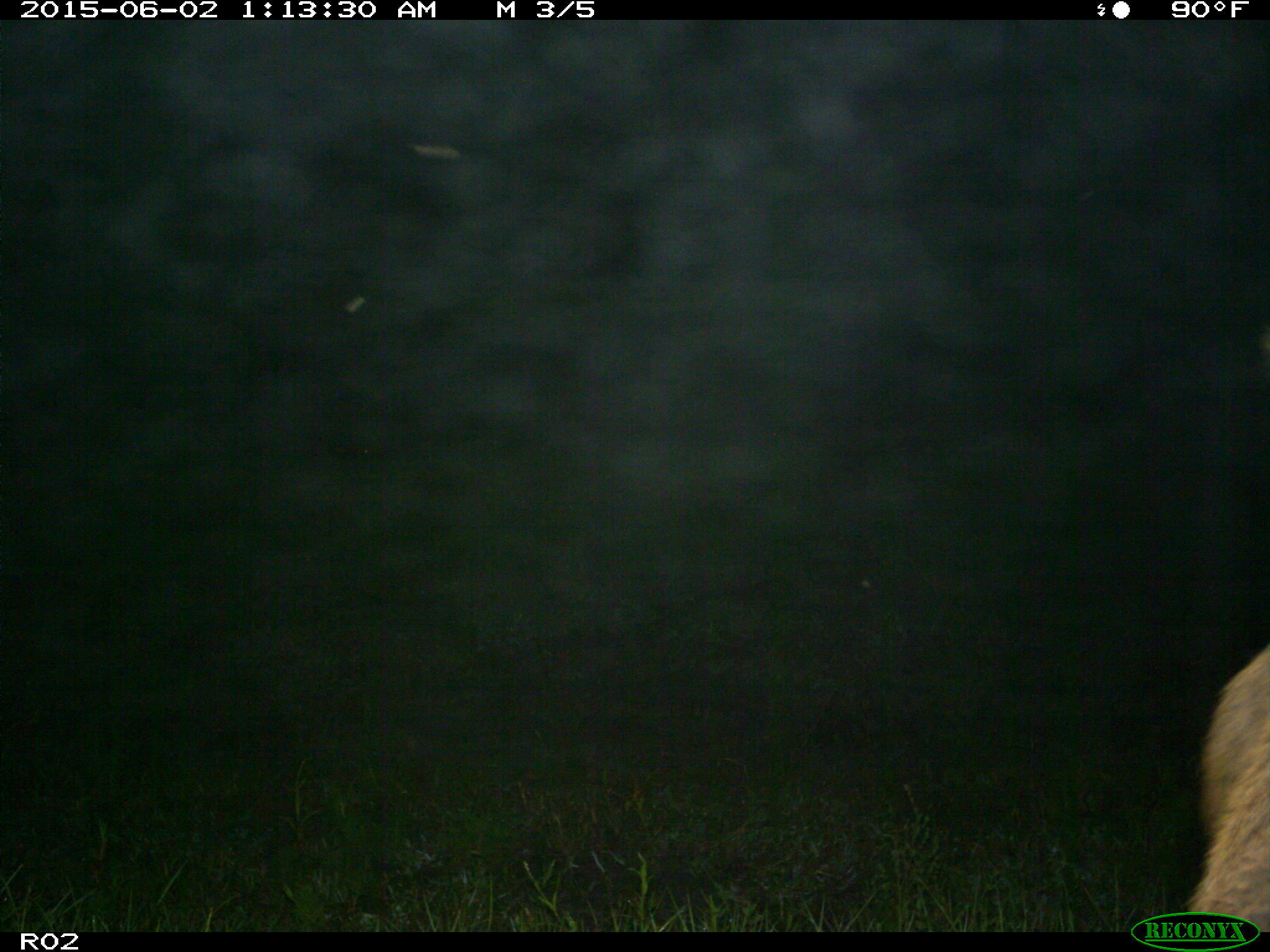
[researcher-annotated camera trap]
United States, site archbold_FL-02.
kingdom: Animalia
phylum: Chordata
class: Mammalia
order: Artiodactyla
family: Bovidae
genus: Bos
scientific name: Bos taurus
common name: domestic cow